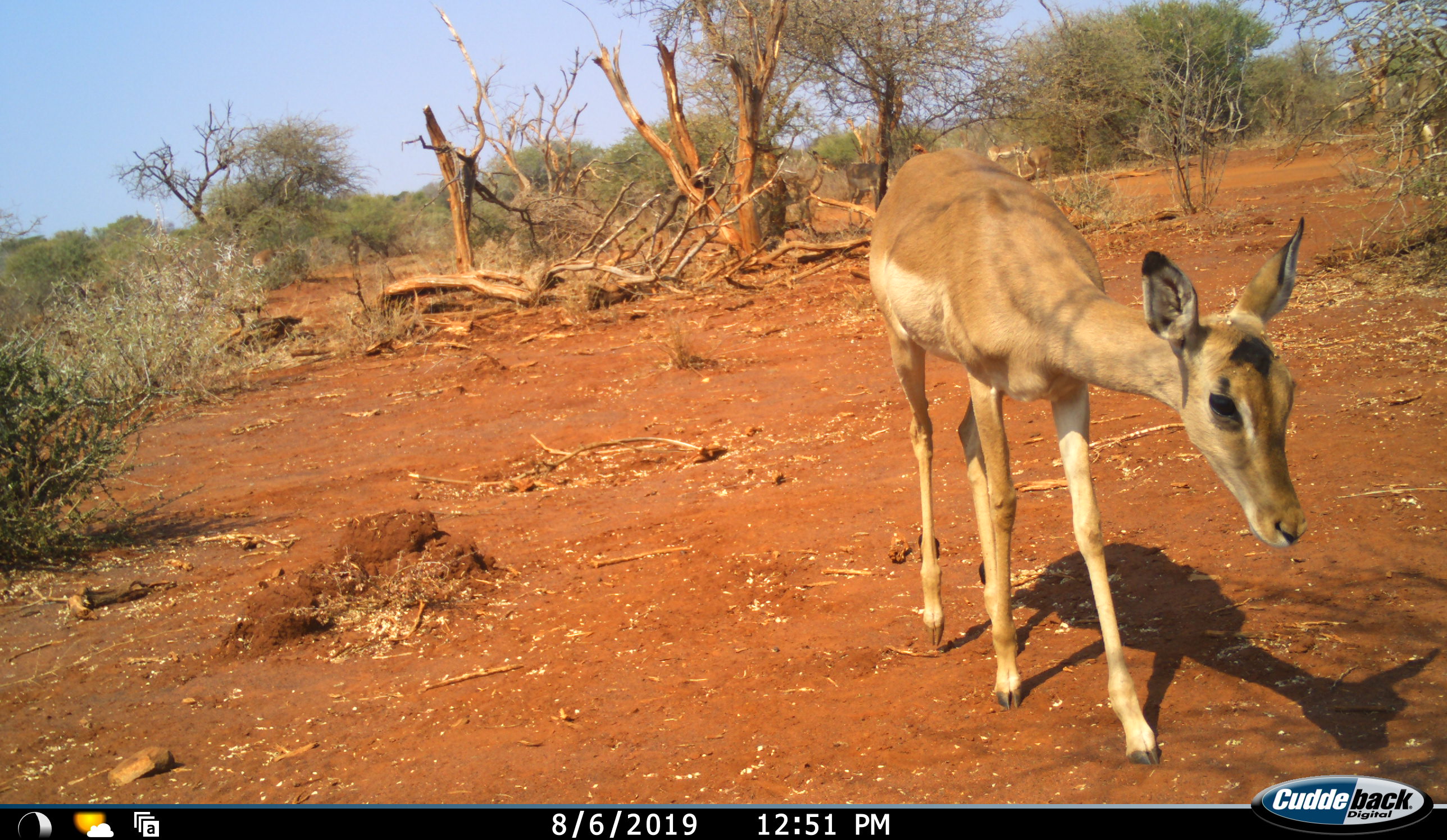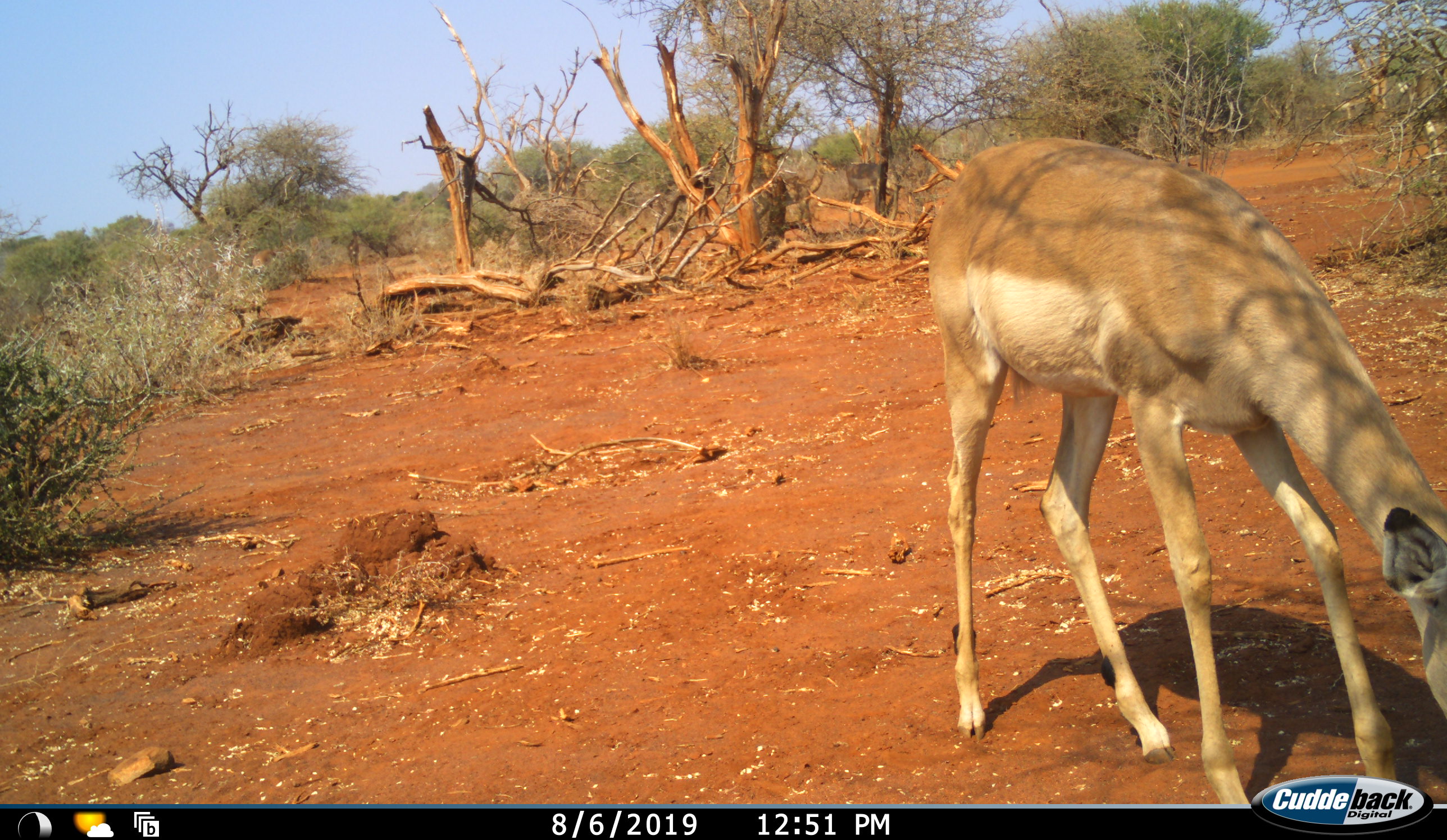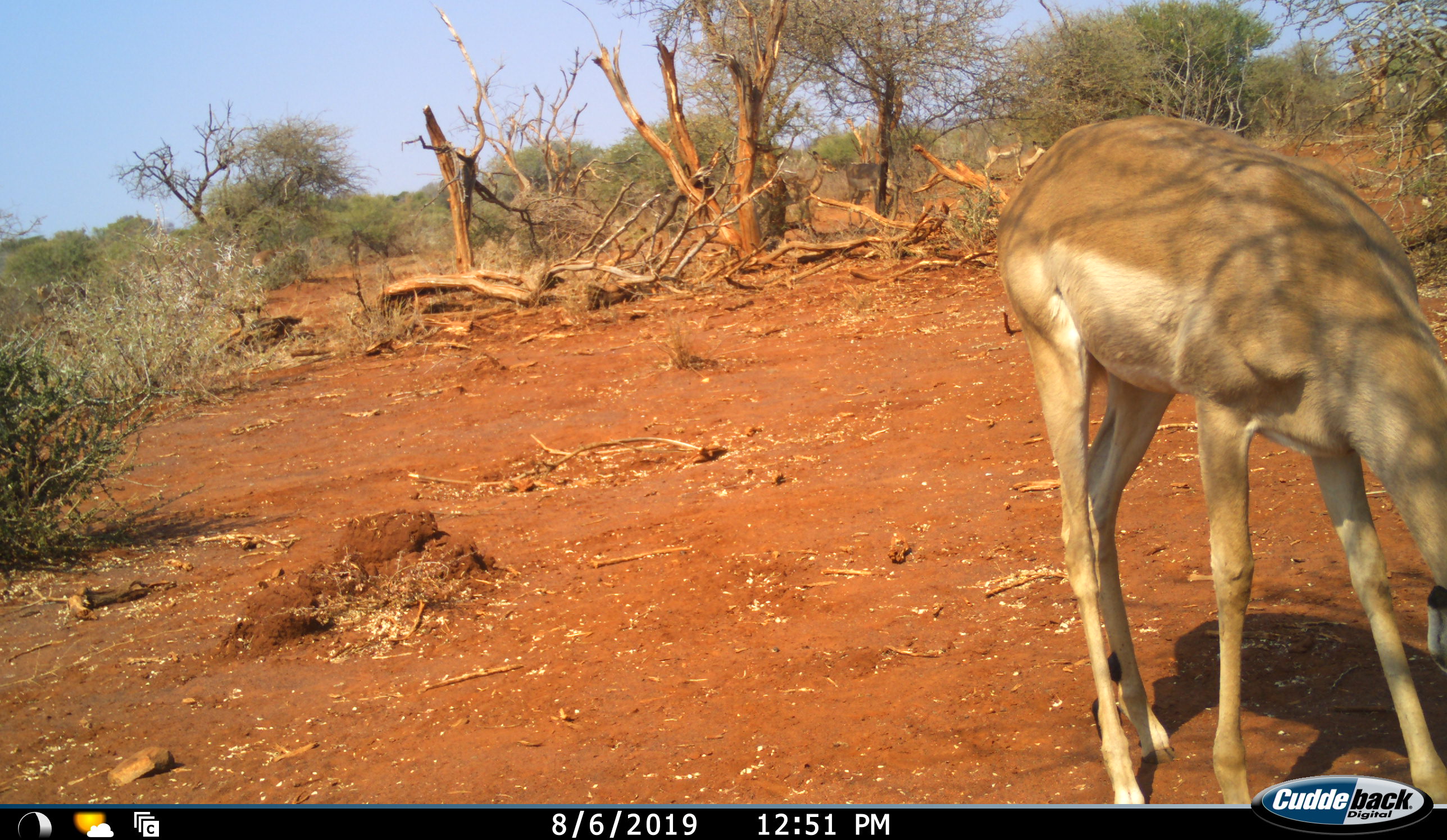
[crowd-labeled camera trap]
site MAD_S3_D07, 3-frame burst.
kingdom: Animalia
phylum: Chordata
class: Mammalia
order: Artiodactyla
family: Bovidae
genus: Aepyceros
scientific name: Aepyceros melampus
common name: impala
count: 2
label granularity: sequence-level